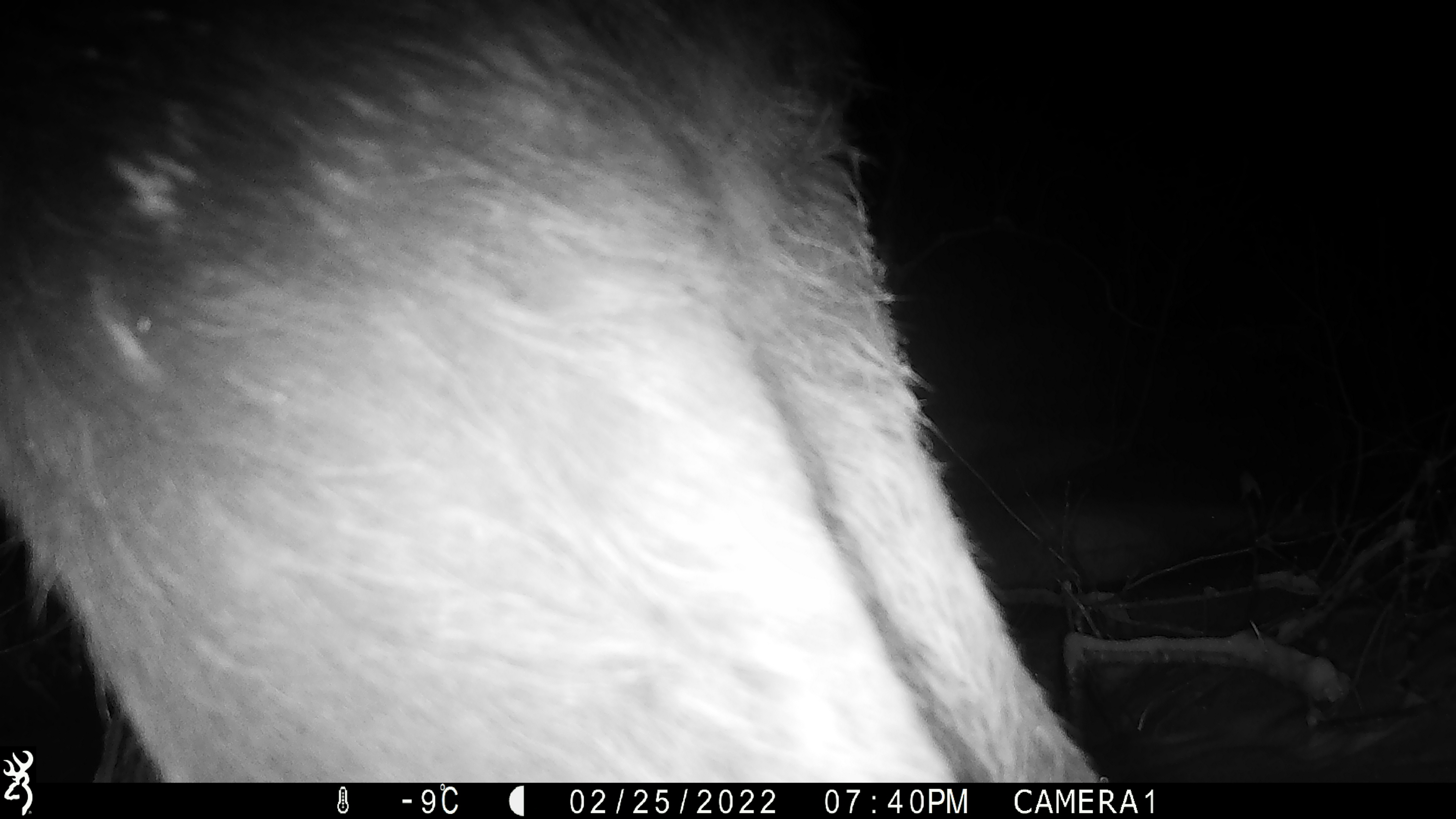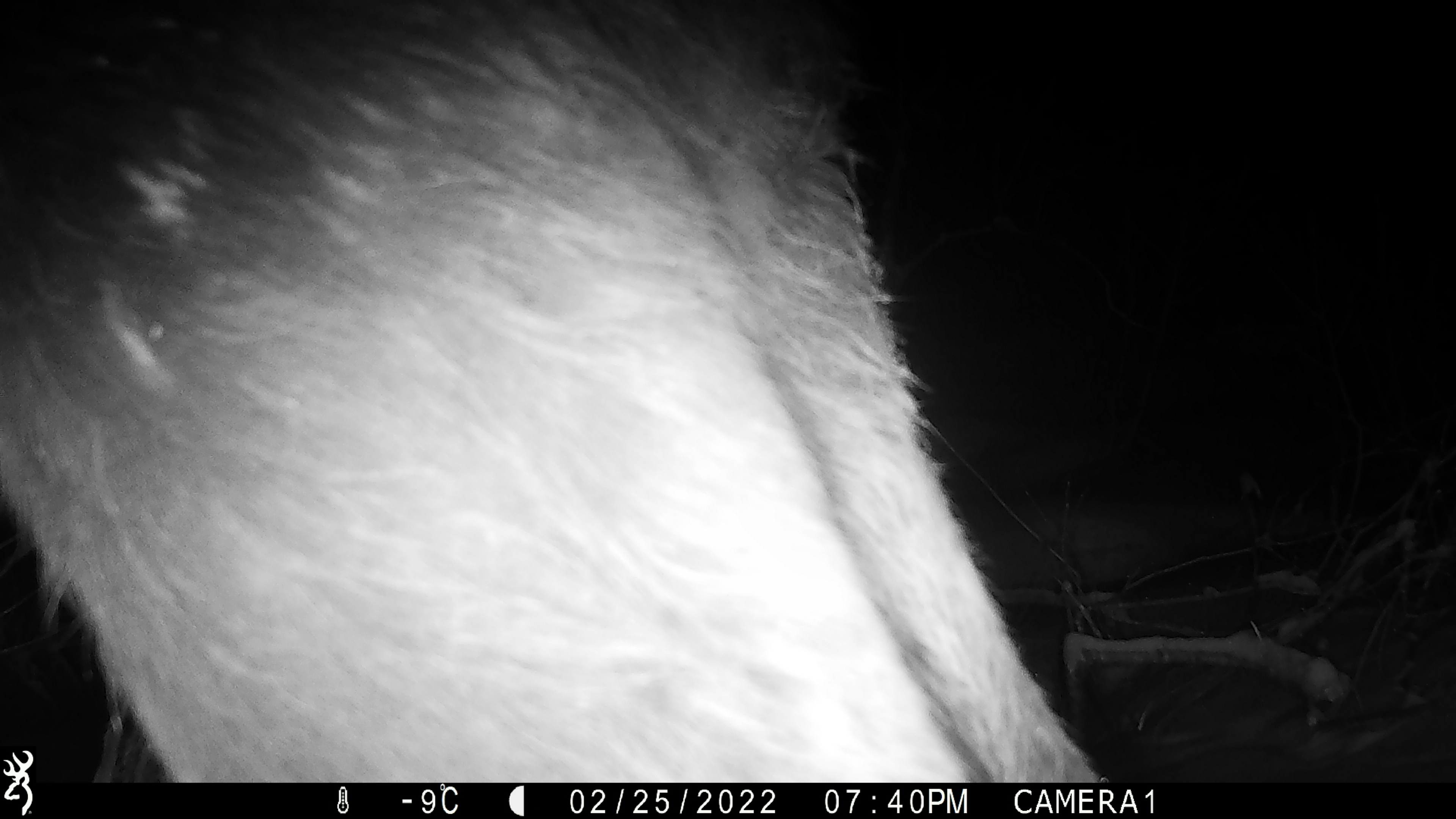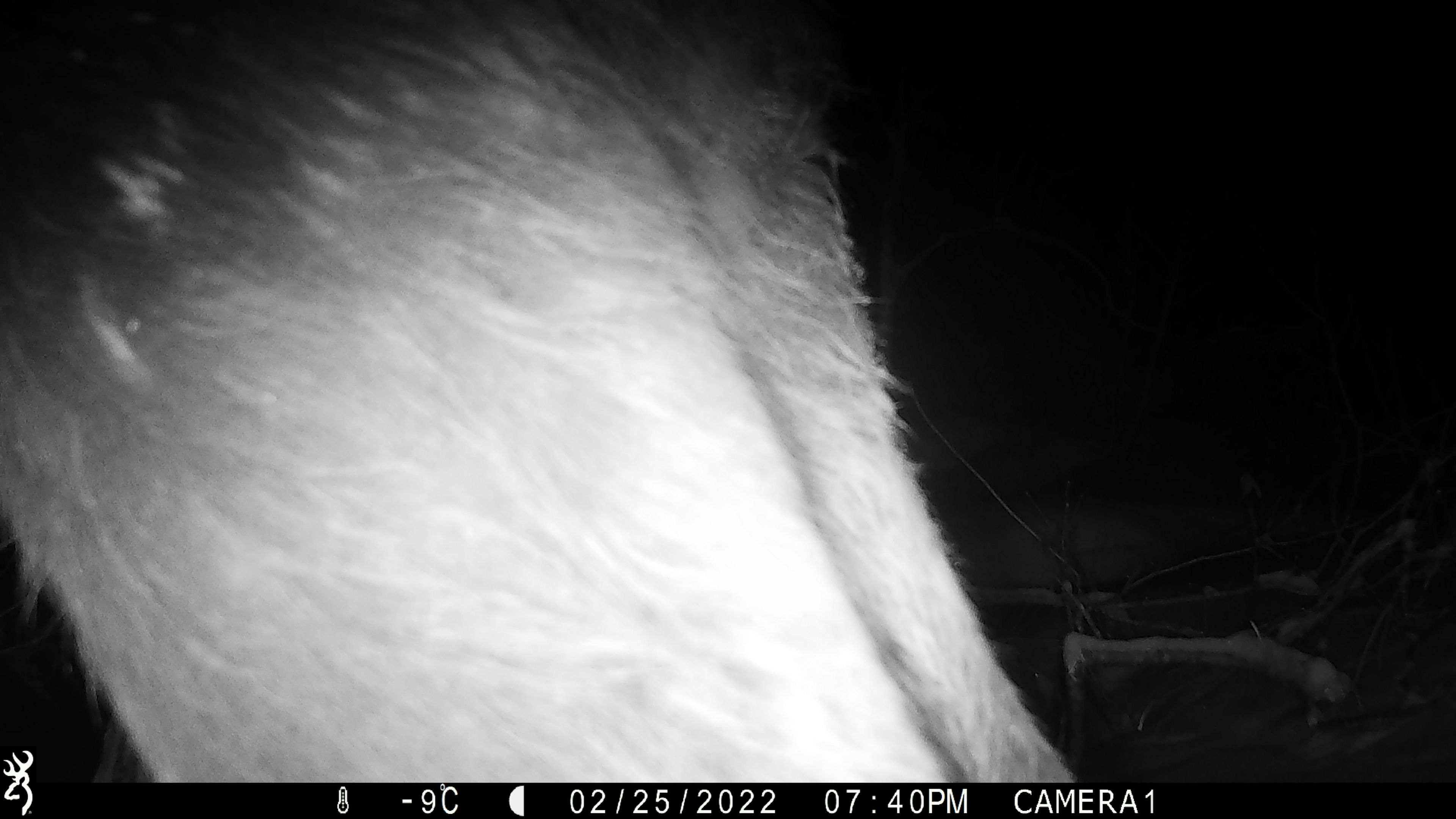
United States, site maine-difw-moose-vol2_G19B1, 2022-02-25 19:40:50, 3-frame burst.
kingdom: Animalia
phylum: Chordata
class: Mammalia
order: Artiodactyla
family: Cervidae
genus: Alces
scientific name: Alces alces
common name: moose